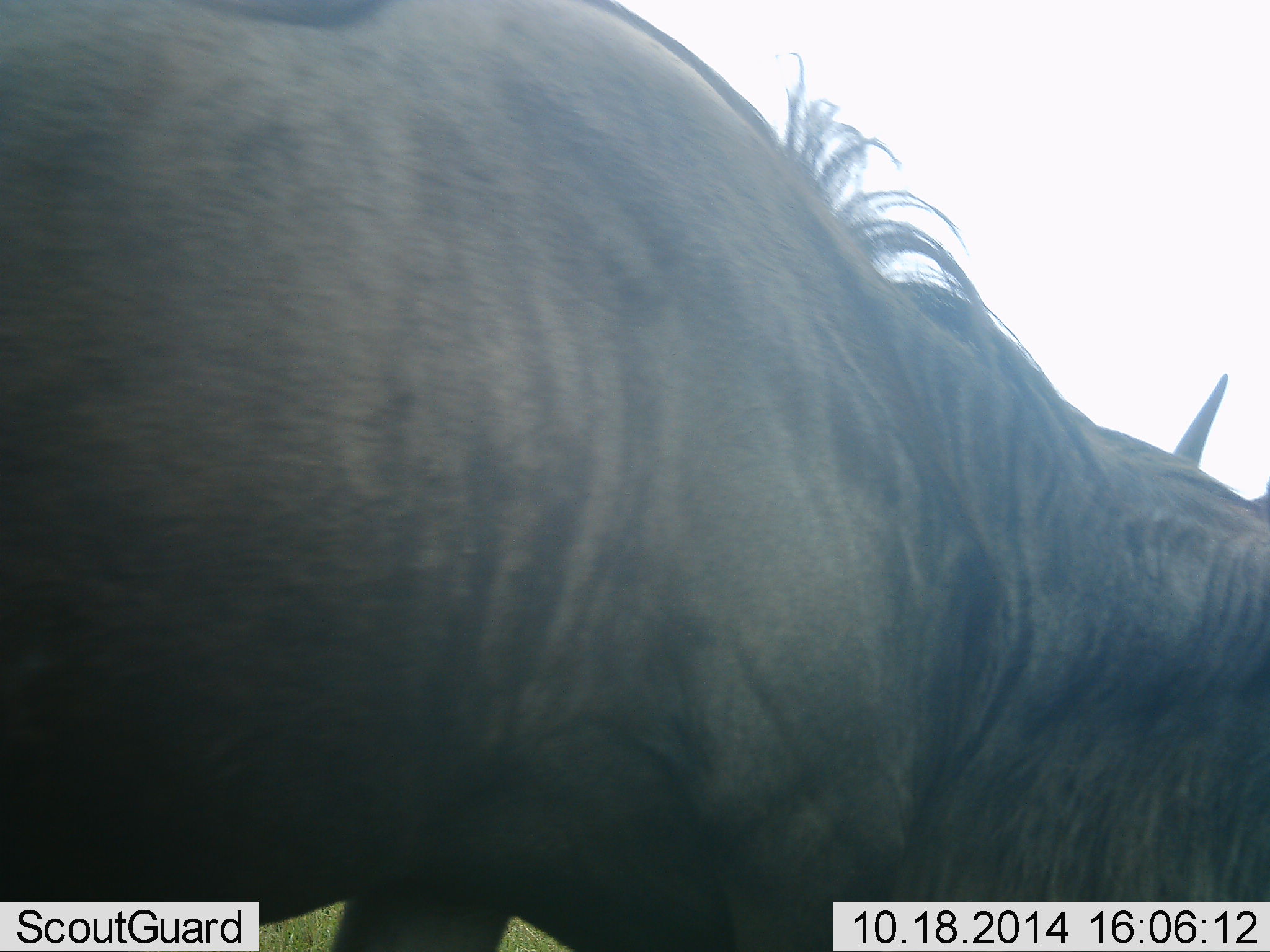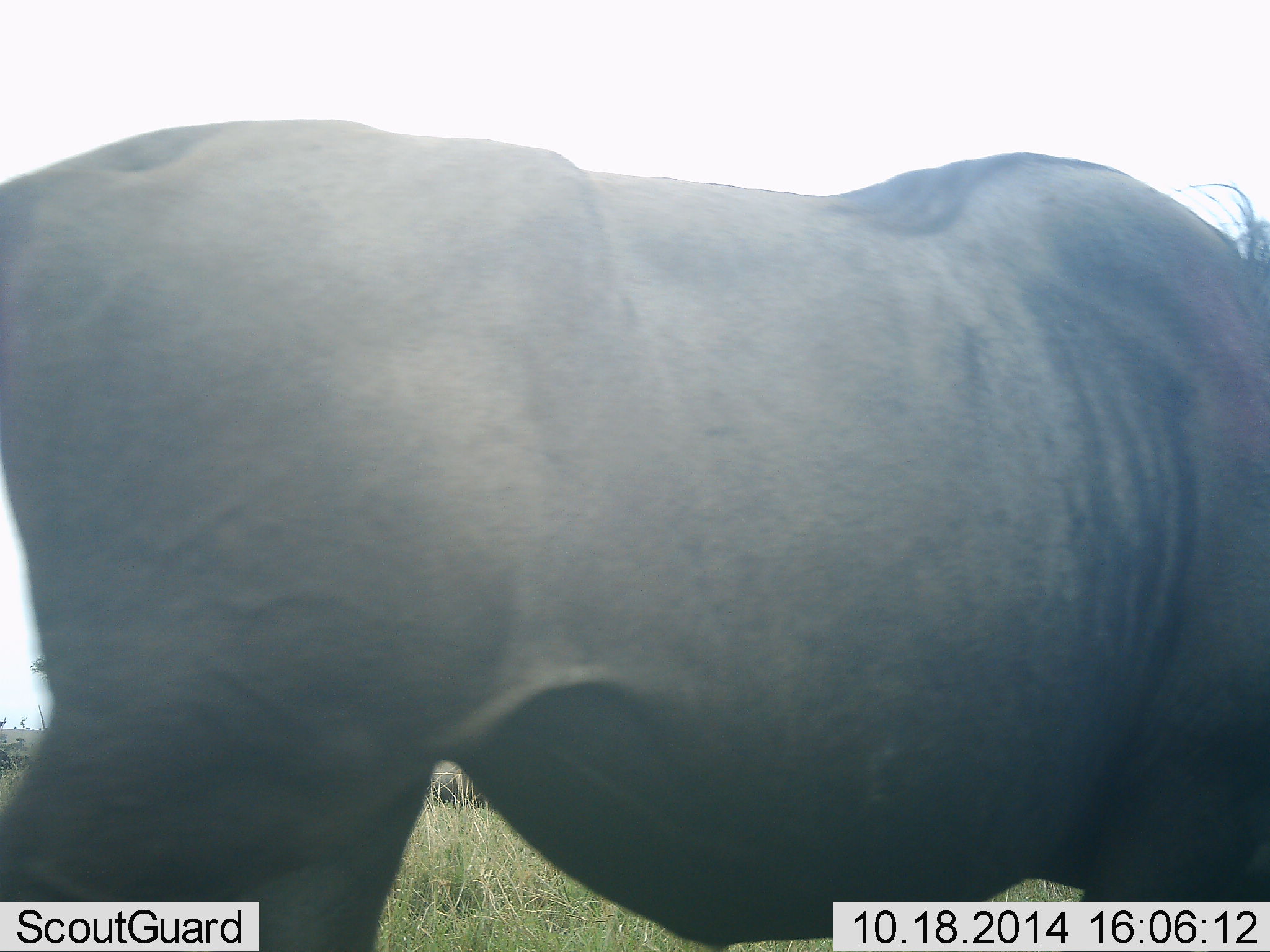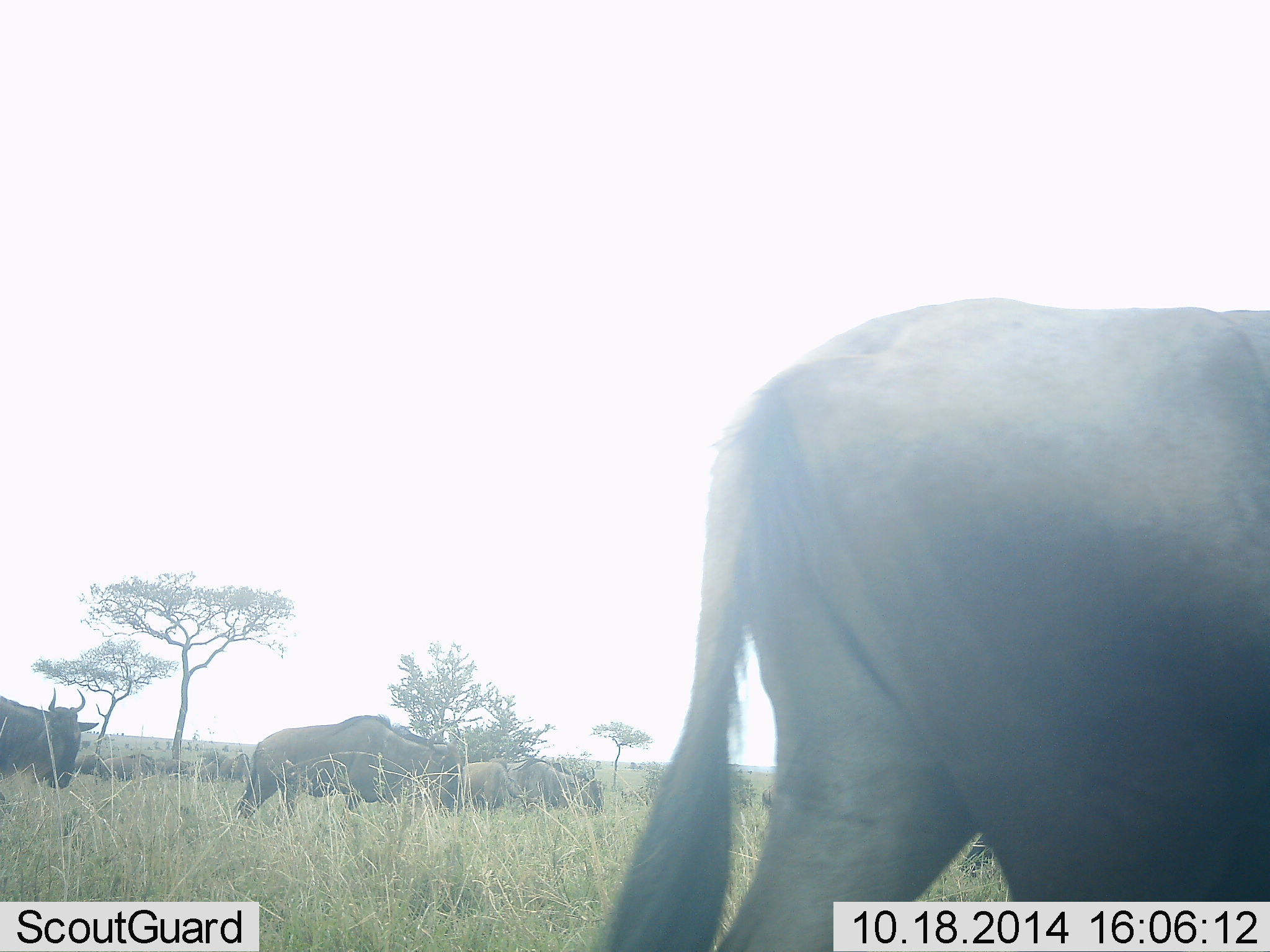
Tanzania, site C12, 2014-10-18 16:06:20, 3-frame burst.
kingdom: Animalia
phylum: Chordata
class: Mammalia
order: Artiodactyla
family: Bovidae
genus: Connochaetes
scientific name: Connochaetes taurinus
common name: blue wildebeest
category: wildebeest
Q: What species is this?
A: Wildebeest (blue wildebeest) (Connochaetes taurinus).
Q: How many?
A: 7.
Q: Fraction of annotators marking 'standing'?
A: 30%.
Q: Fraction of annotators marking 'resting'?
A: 0%.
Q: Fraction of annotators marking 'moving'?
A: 80%.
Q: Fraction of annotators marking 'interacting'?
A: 0%.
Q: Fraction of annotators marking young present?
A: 0%.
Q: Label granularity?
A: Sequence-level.